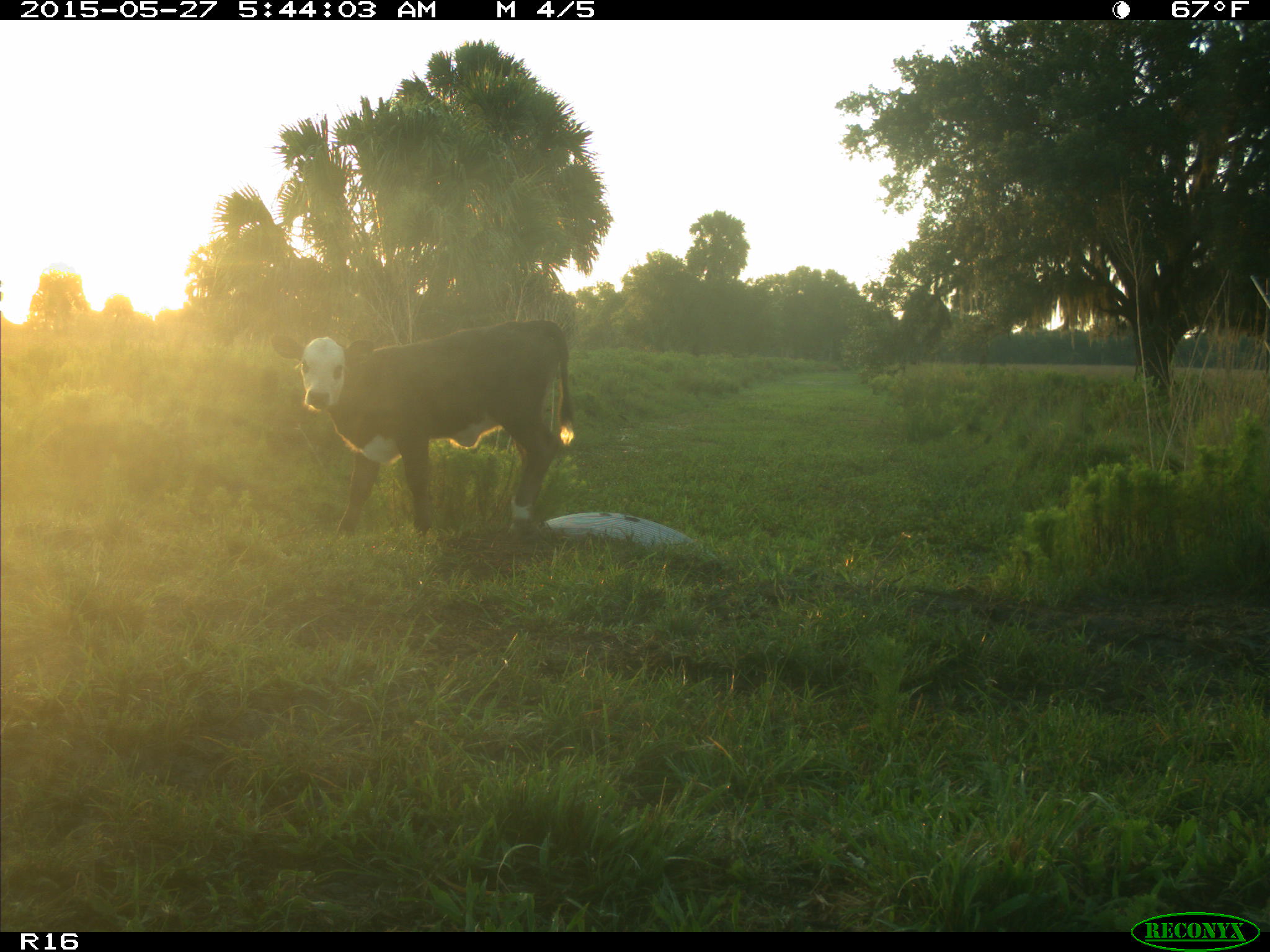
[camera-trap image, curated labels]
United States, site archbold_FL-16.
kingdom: Animalia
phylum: Chordata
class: Mammalia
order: Artiodactyla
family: Bovidae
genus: Bos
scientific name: Bos taurus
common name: domestic cow